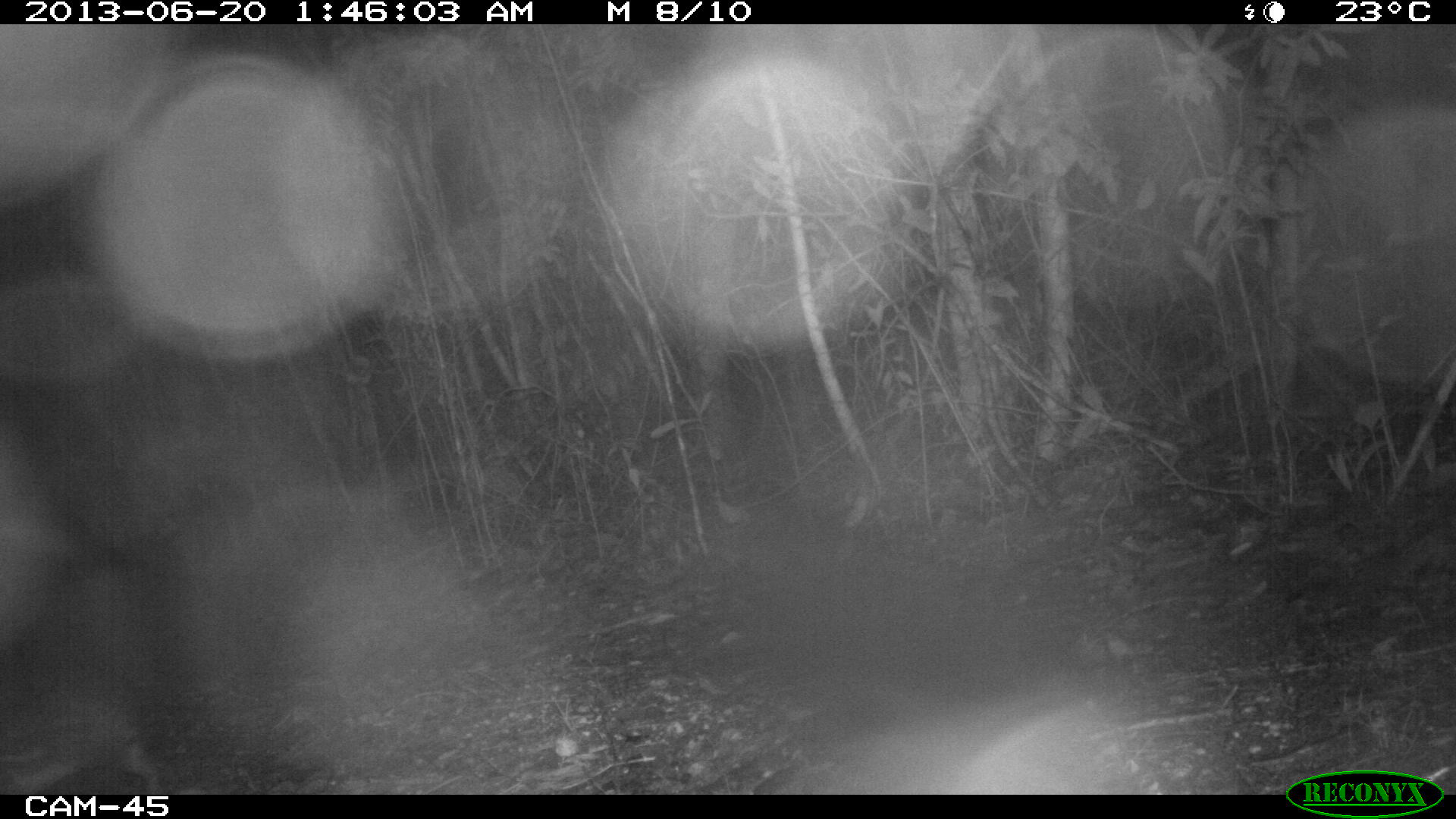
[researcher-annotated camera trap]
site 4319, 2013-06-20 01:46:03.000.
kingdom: Animalia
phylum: Chordata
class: Mammalia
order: Rodentia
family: Cuniculidae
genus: Cuniculus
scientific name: Cuniculus paca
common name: lowland paca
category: agouti paca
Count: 1.